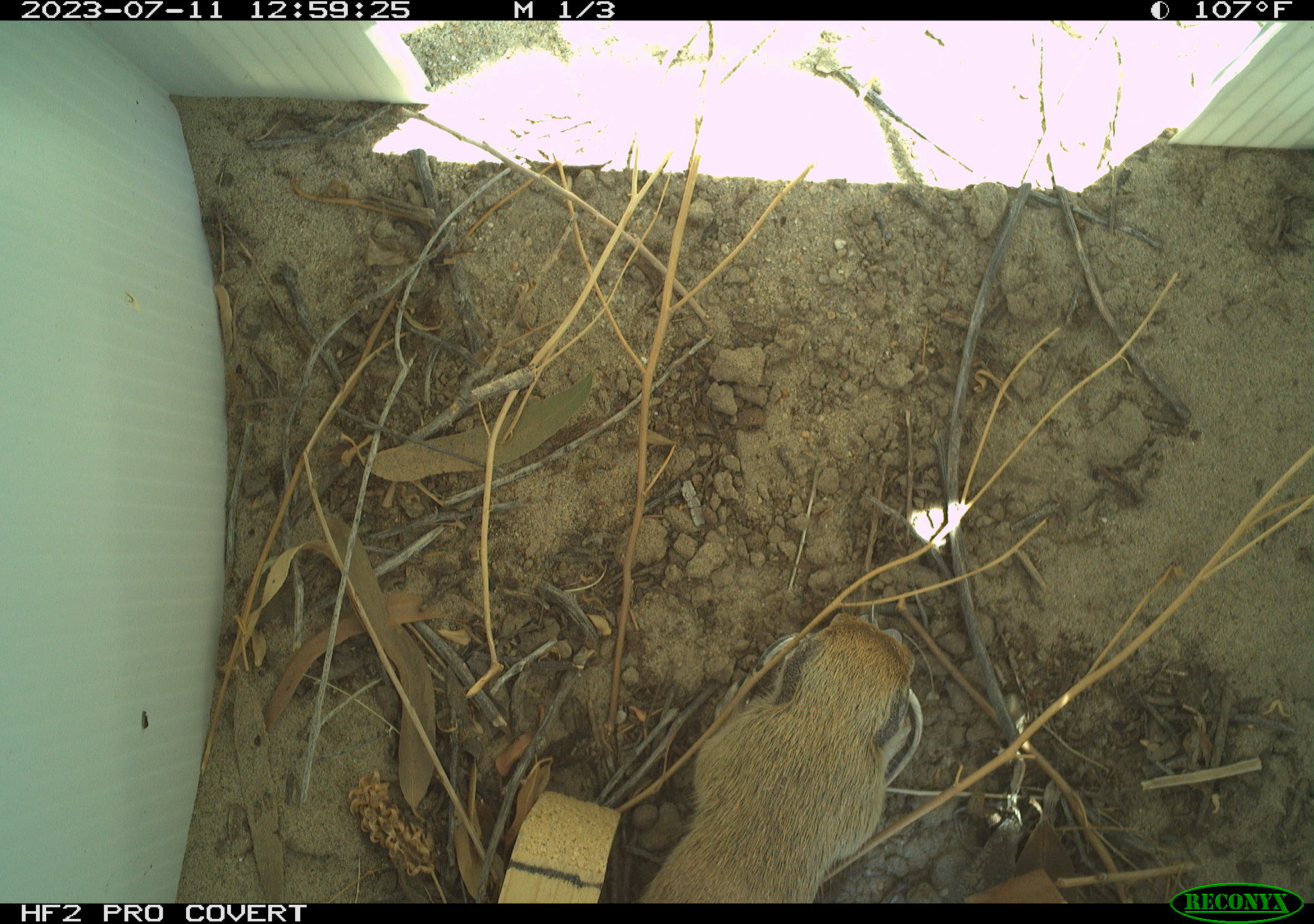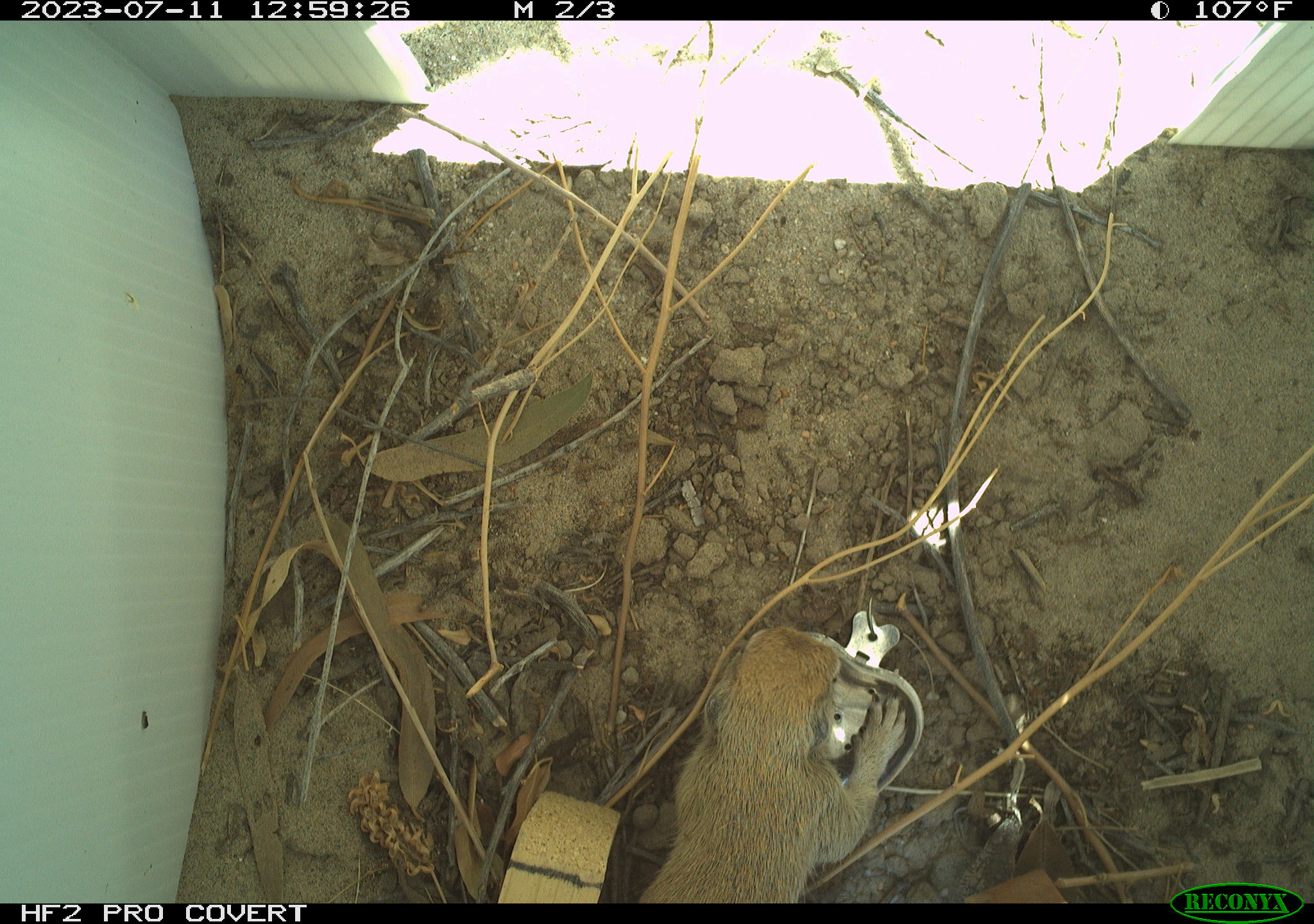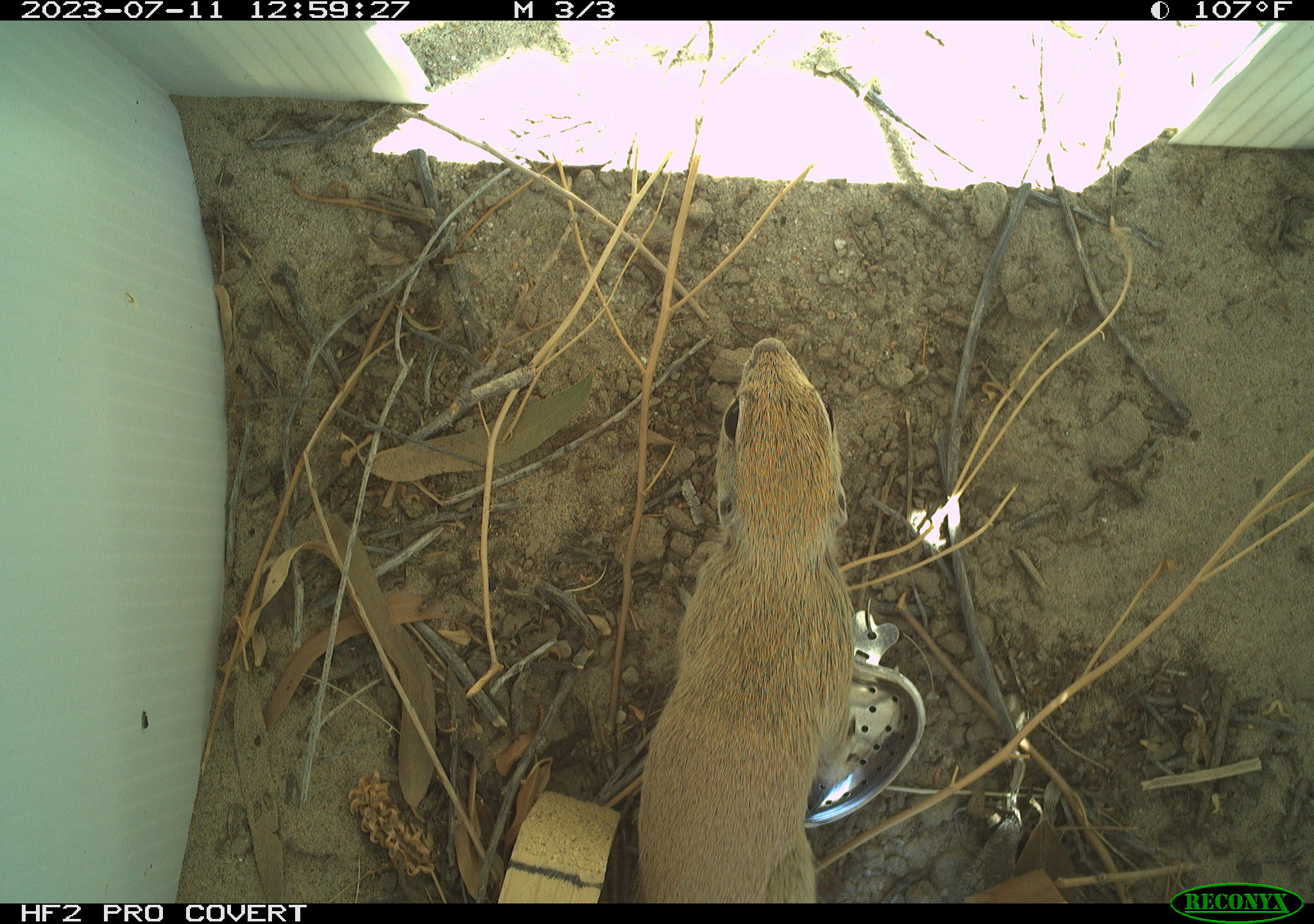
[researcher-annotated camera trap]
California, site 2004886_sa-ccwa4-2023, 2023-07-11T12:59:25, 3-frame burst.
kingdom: Animalia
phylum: Chordata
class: Mammalia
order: Rodentia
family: Sciuridae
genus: Xerospermophilus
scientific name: Xerospermophilus tereticaudus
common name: round-tailed ground squirrel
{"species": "round-tailed ground squirrel (Xerospermophilus tereticaudus)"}